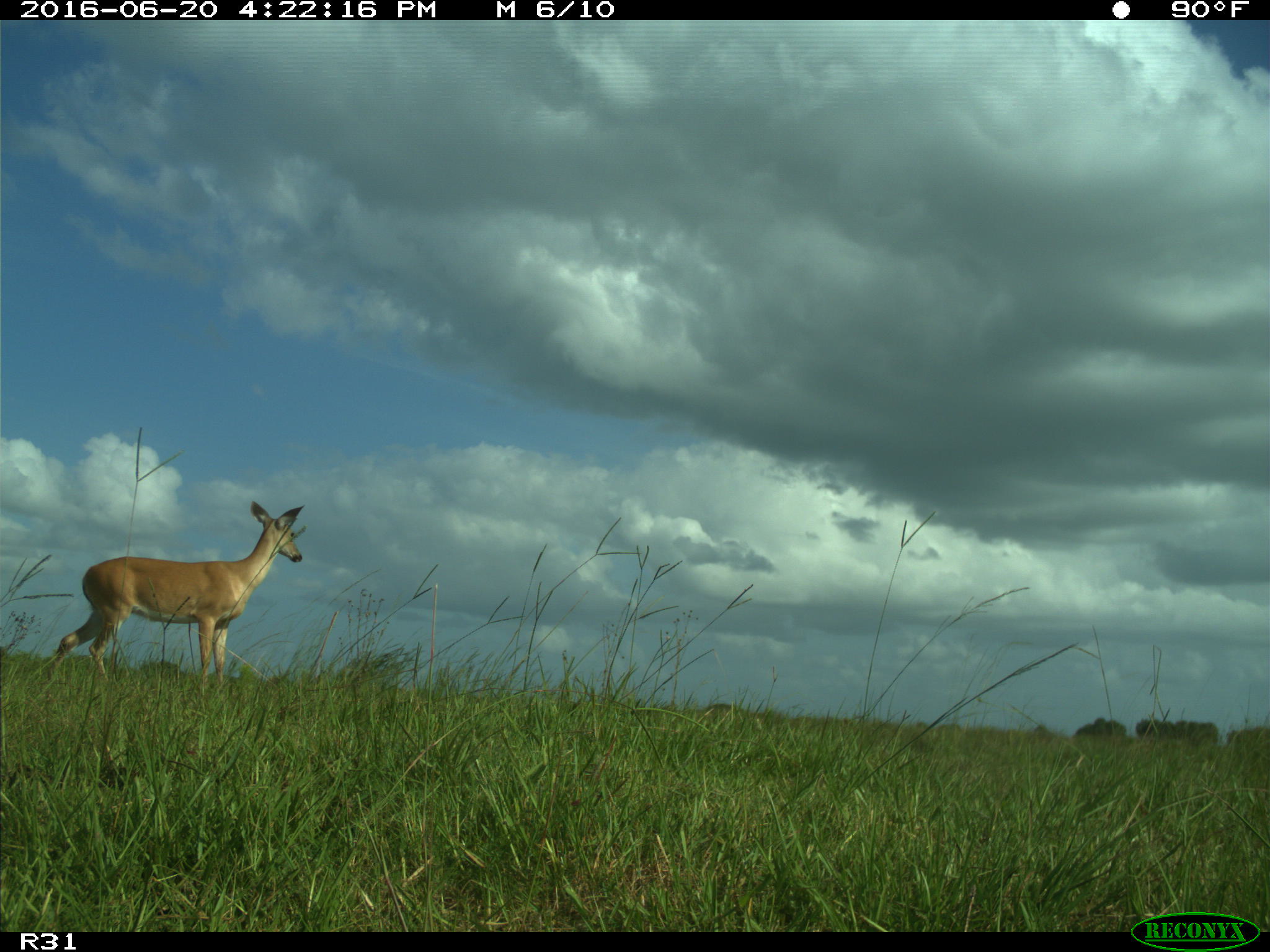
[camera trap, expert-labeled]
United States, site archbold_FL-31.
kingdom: Animalia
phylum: Chordata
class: Mammalia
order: Artiodactyla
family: Cervidae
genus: Odocoileus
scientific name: Odocoileus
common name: deer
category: unidentified deer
Unidentified deer (deer) (Odocoileus).